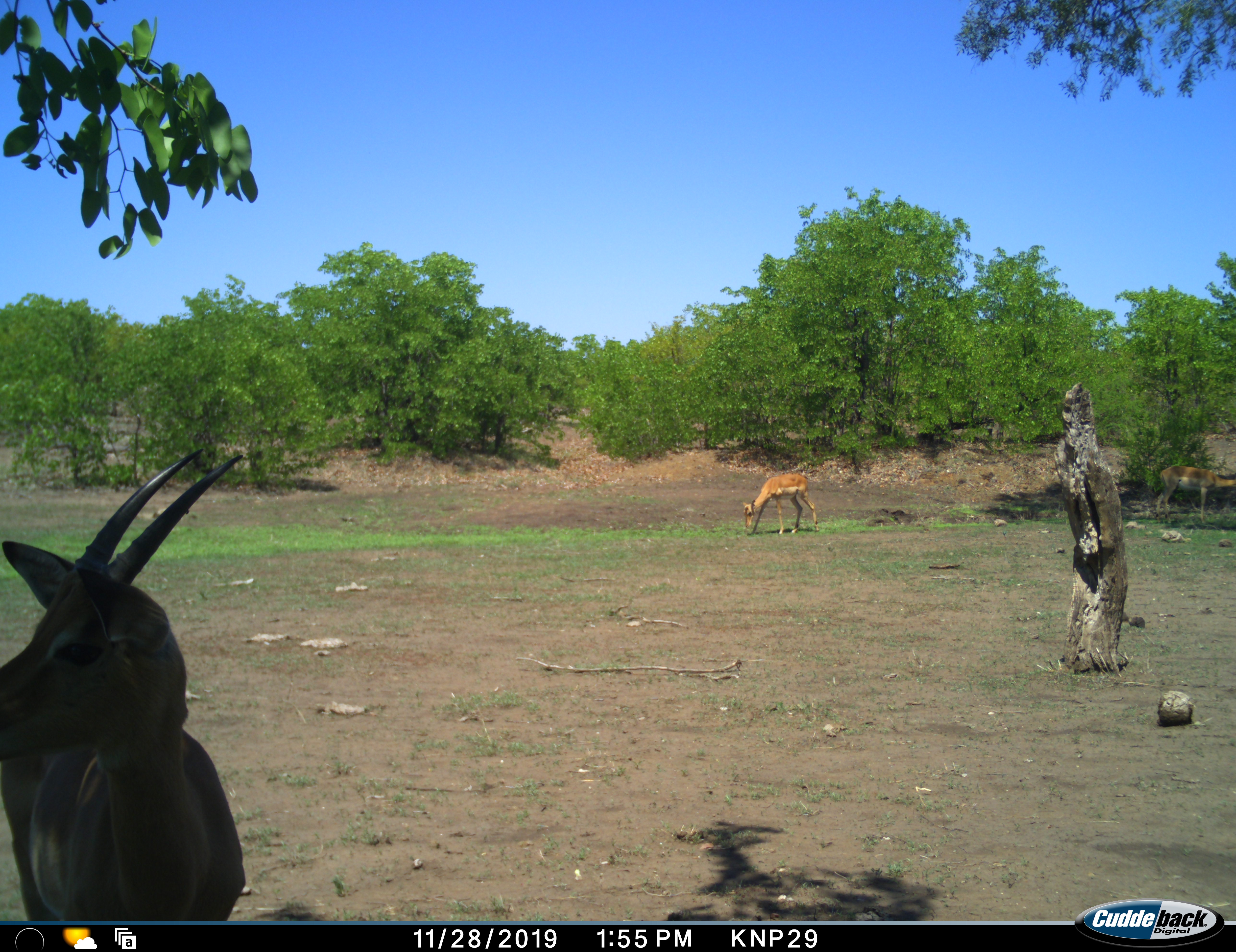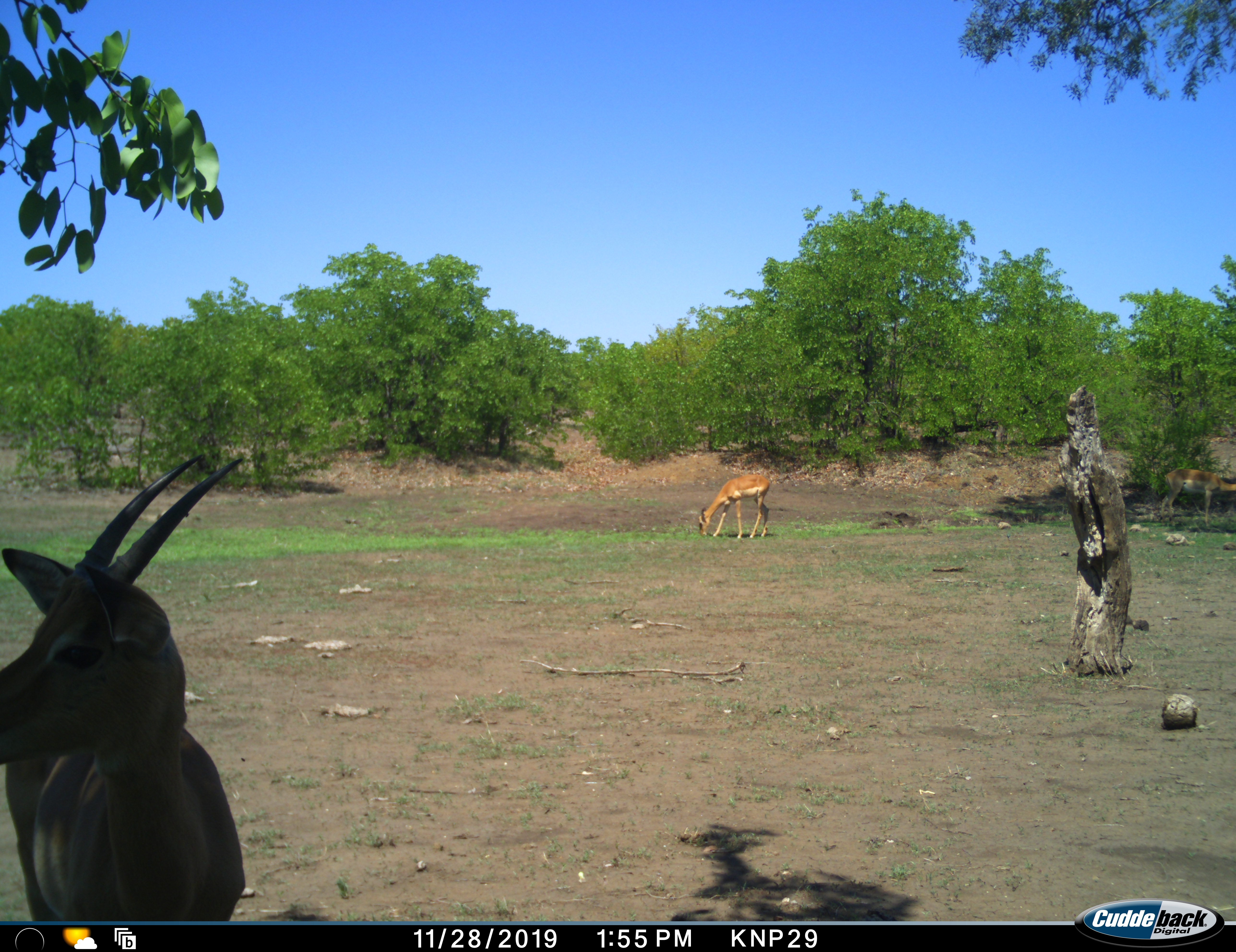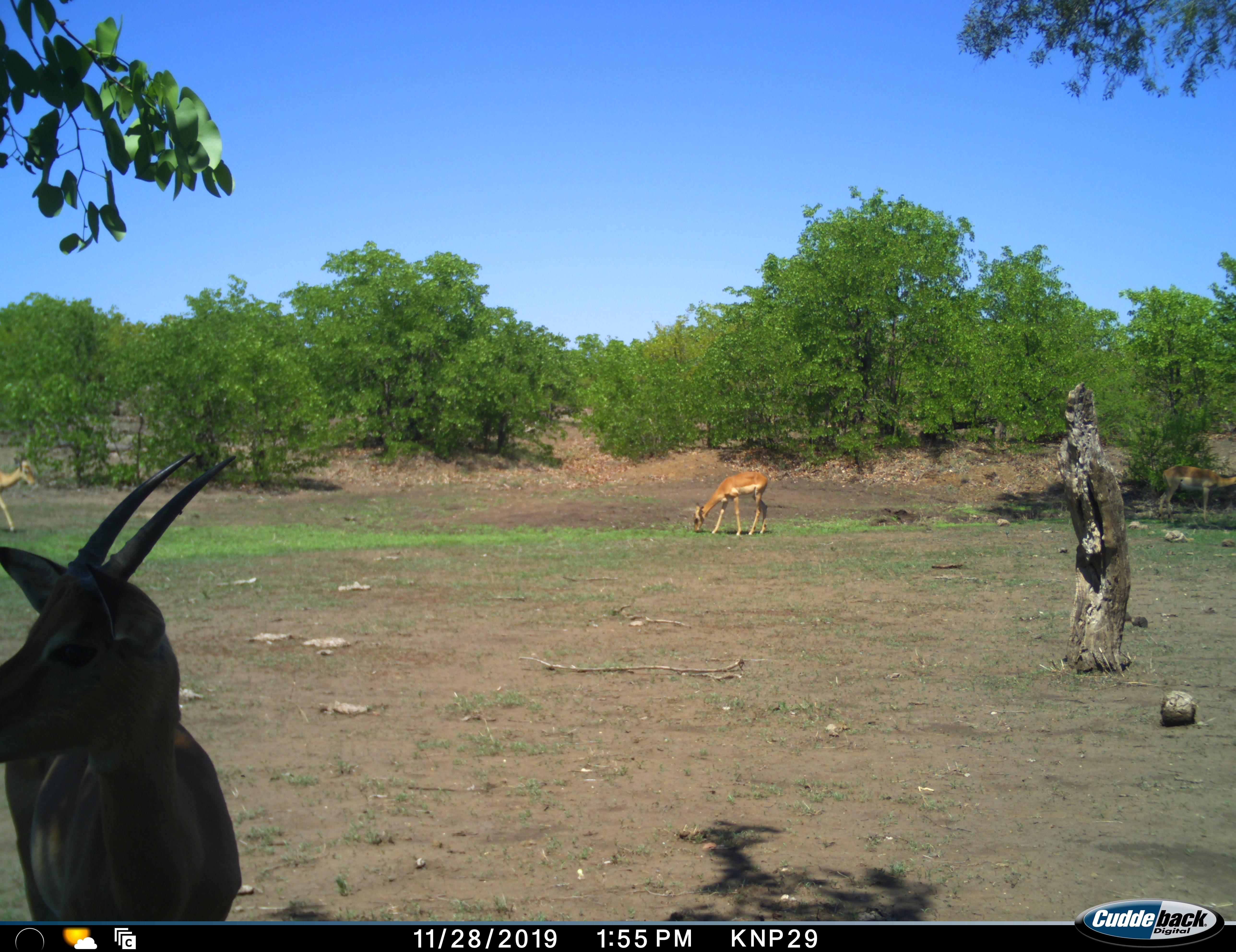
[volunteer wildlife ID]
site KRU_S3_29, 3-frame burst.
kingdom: Animalia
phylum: Chordata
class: Mammalia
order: Artiodactyla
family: Bovidae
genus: Aepyceros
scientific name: Aepyceros melampus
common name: impala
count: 3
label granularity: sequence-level